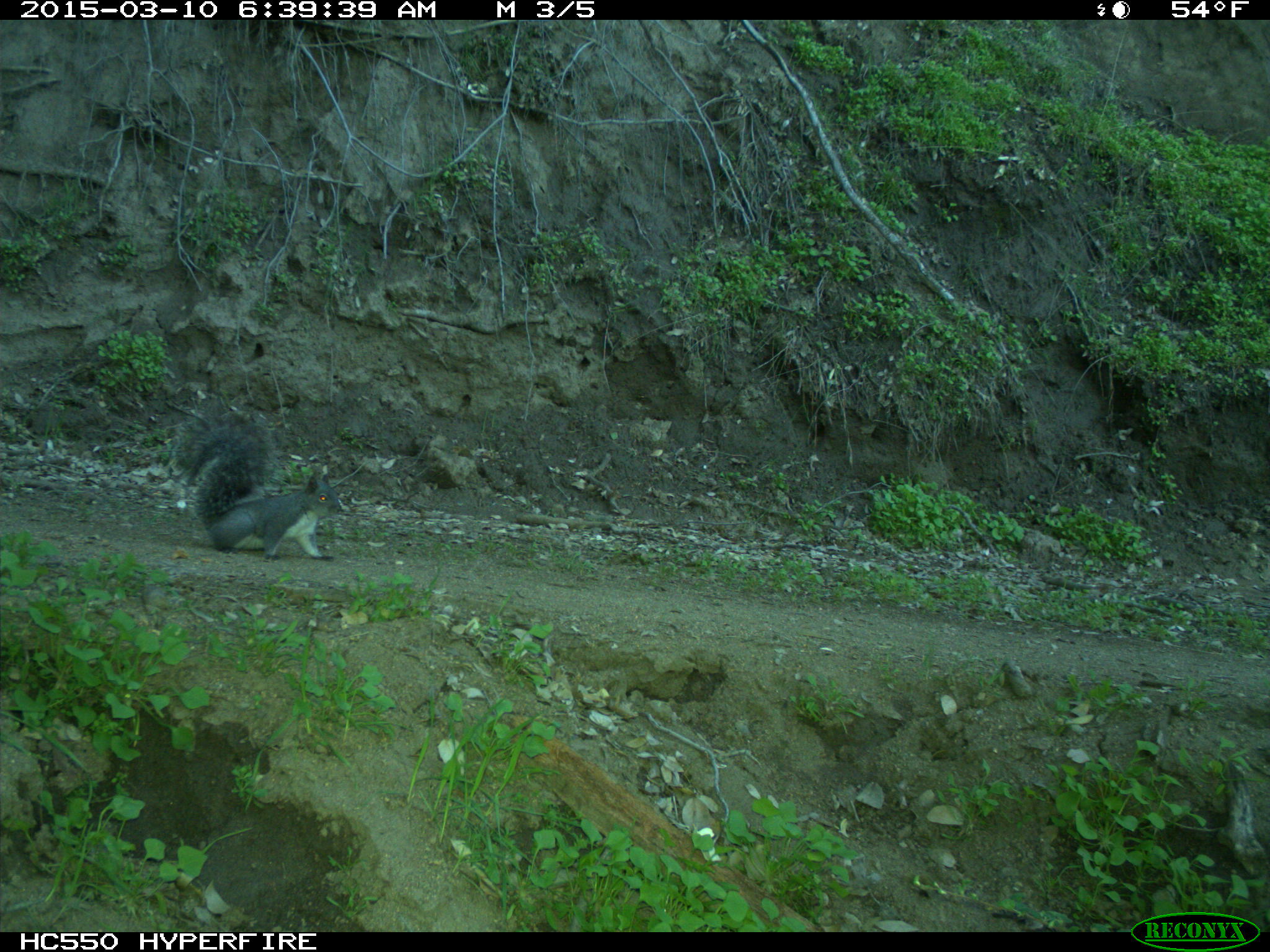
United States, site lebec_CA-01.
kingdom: Animalia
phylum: Chordata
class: Mammalia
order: Rodentia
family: Sciuridae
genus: Sciurus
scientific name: Sciurus carolinensis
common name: eastern gray squirrel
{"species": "Sciurus carolinensis (eastern gray squirrel)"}